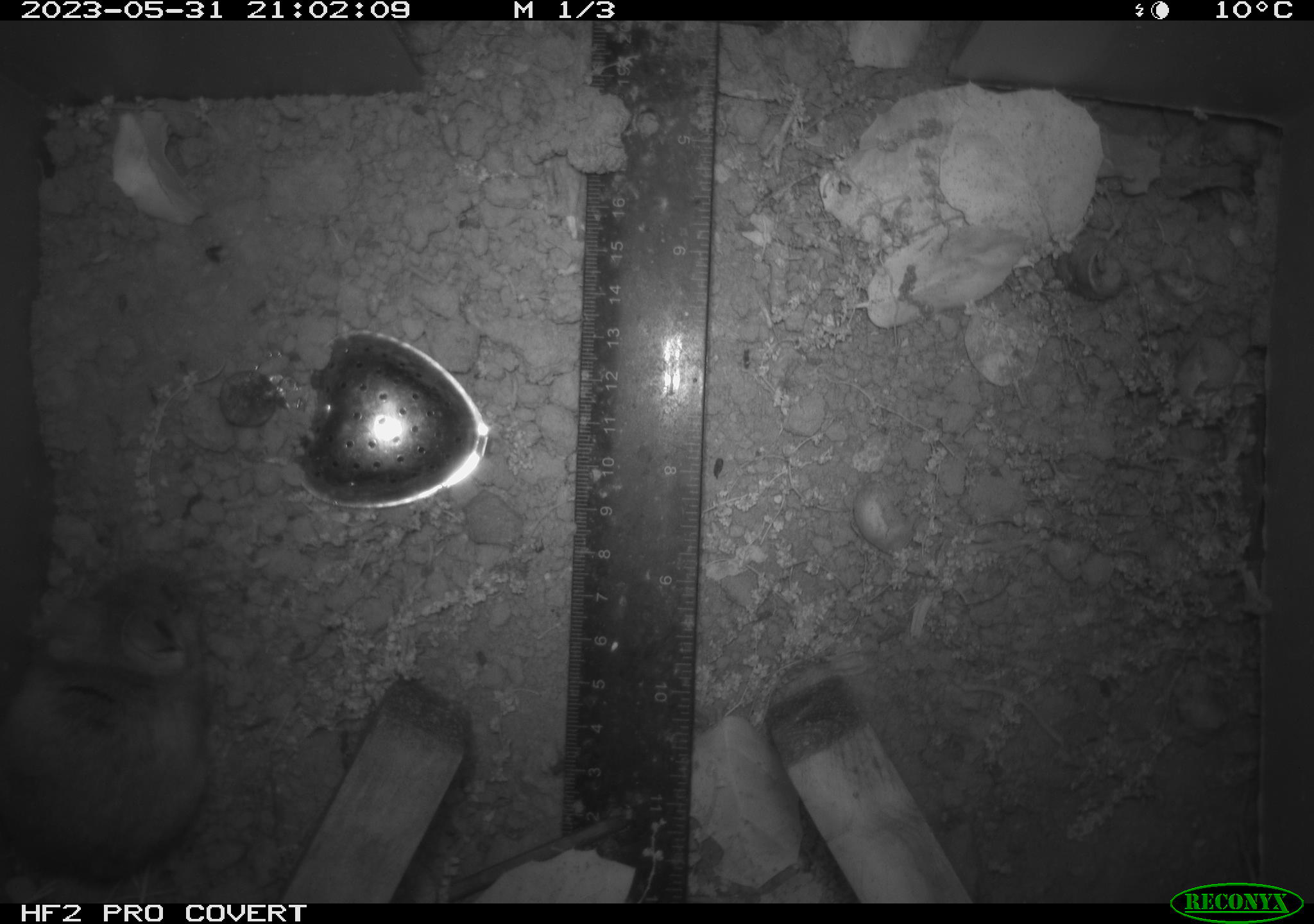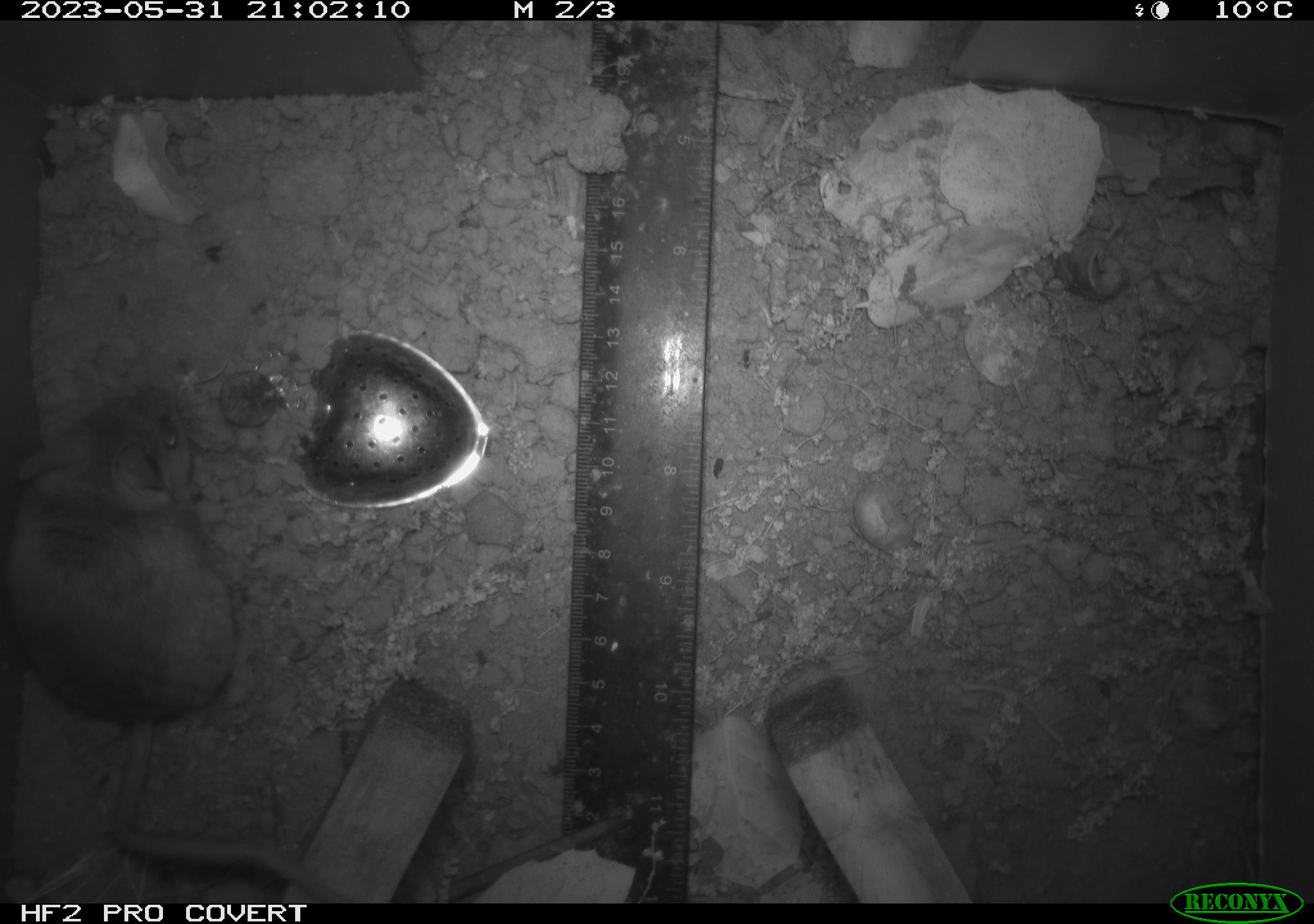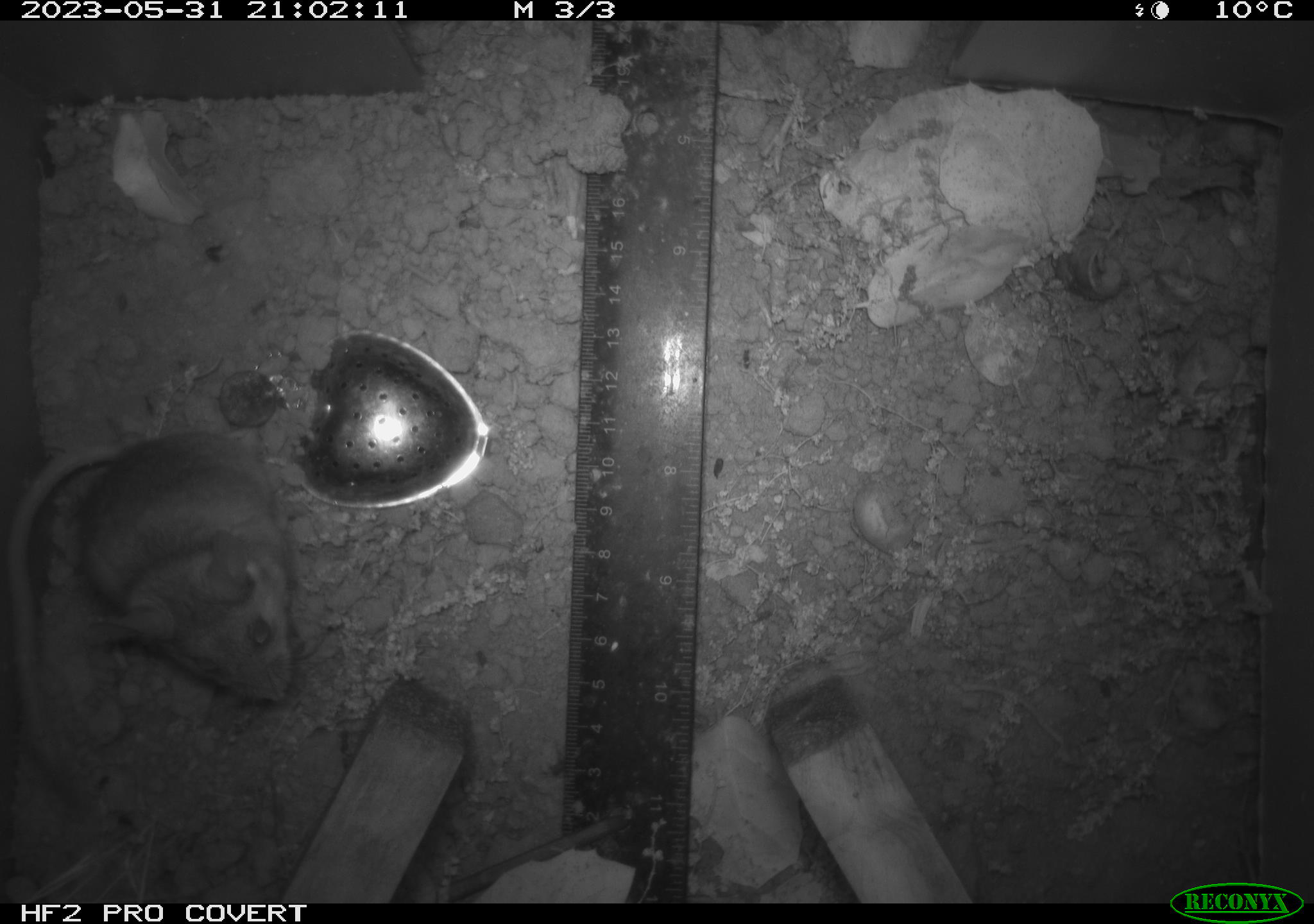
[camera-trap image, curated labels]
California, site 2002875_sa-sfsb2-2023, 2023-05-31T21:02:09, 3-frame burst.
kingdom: Animalia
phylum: Chordata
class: Mammalia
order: Rodentia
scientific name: Rodentia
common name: mouse species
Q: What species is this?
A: Mouse species (Rodentia).